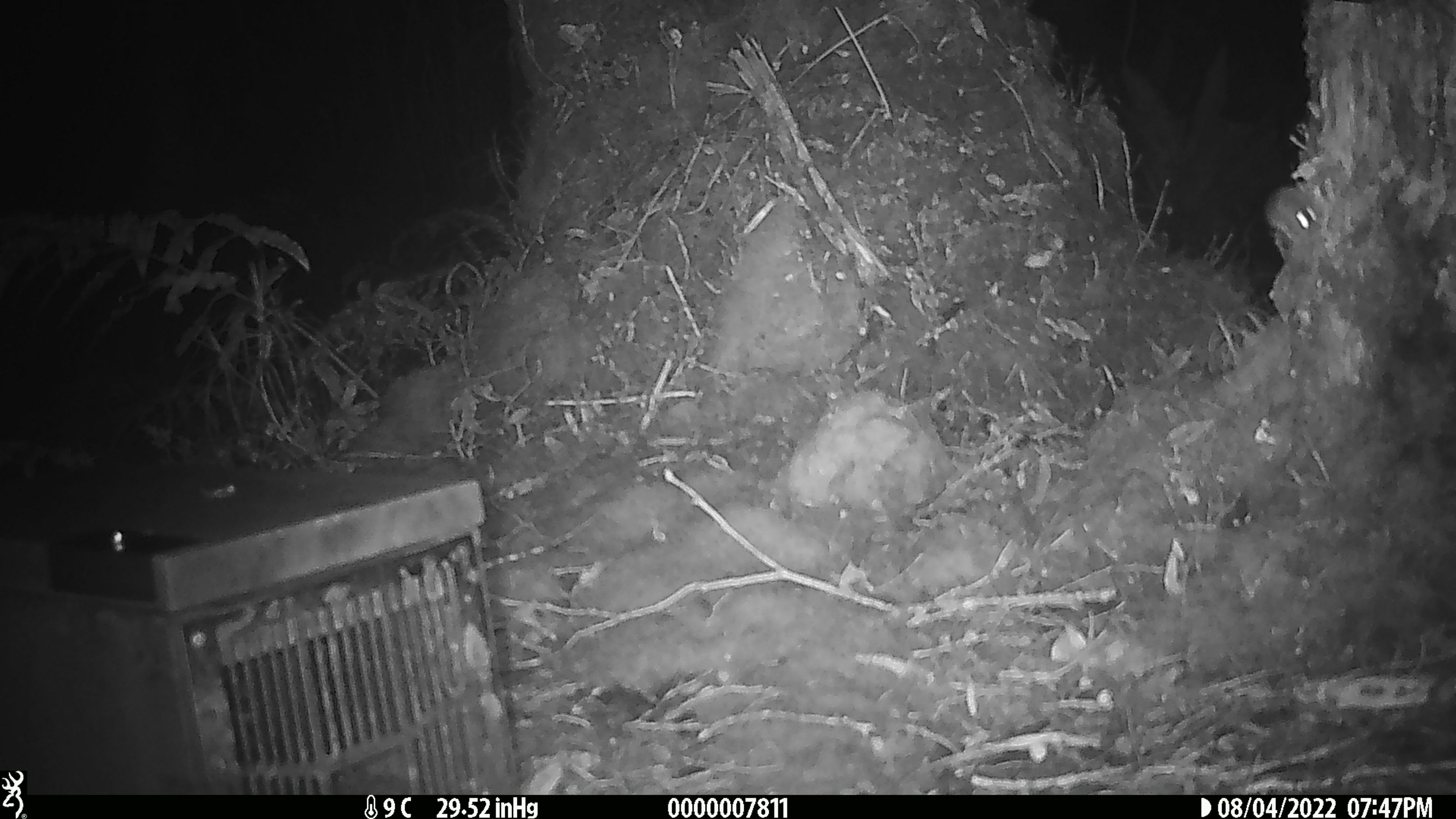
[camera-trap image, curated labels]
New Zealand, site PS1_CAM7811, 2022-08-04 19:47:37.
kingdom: Animalia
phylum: Chordata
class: Mammalia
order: Rodentia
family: Muridae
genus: Mus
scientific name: Mus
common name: mouse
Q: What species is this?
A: Mouse (Mus).